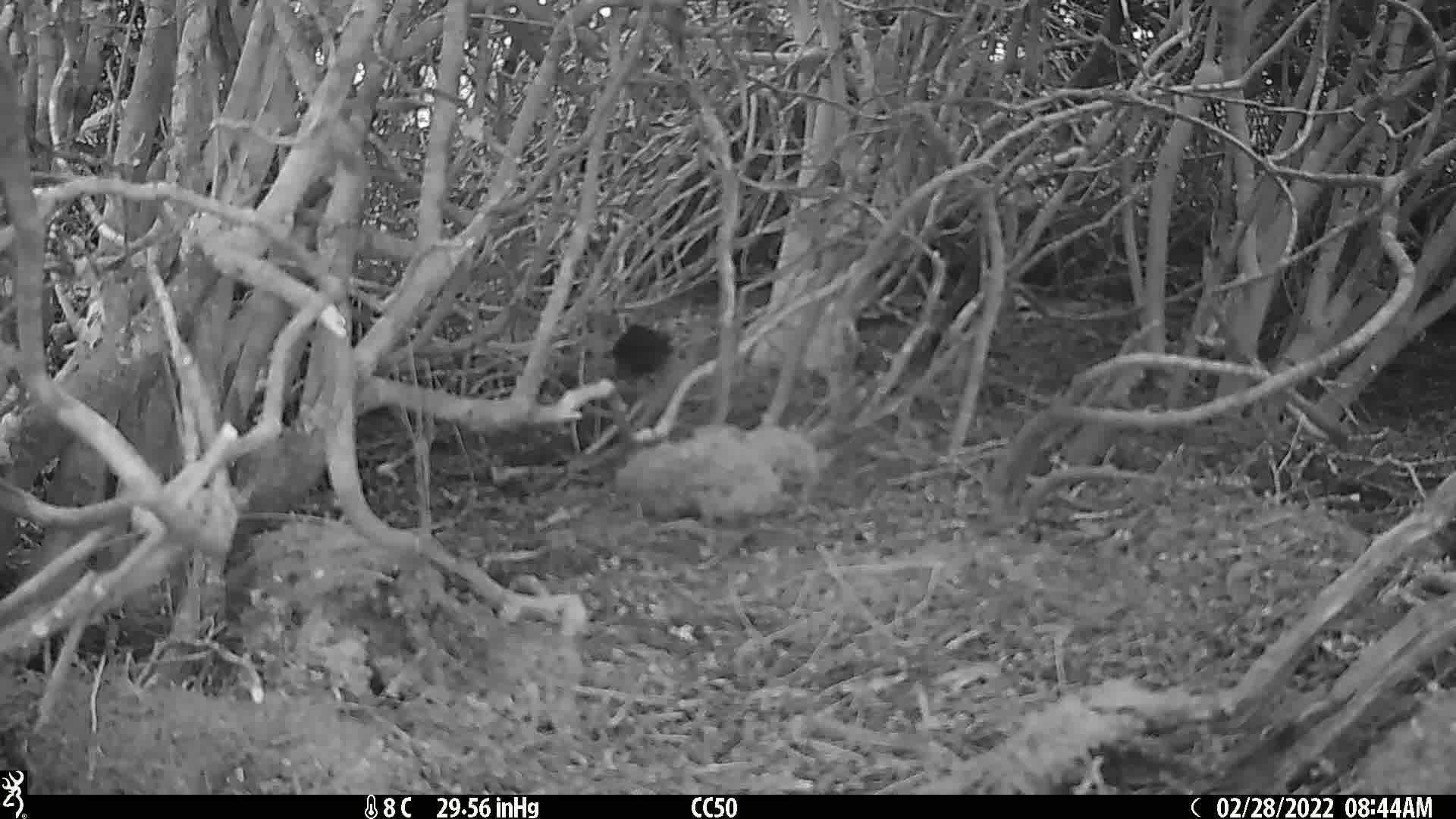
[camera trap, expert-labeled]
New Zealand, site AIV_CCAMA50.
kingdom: Animalia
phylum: Chordata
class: Aves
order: Passeriformes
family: Turdidae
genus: Turdus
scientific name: Turdus merula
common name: eurasian blackbird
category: blackbird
Blackbird (eurasian blackbird) (Turdus merula).